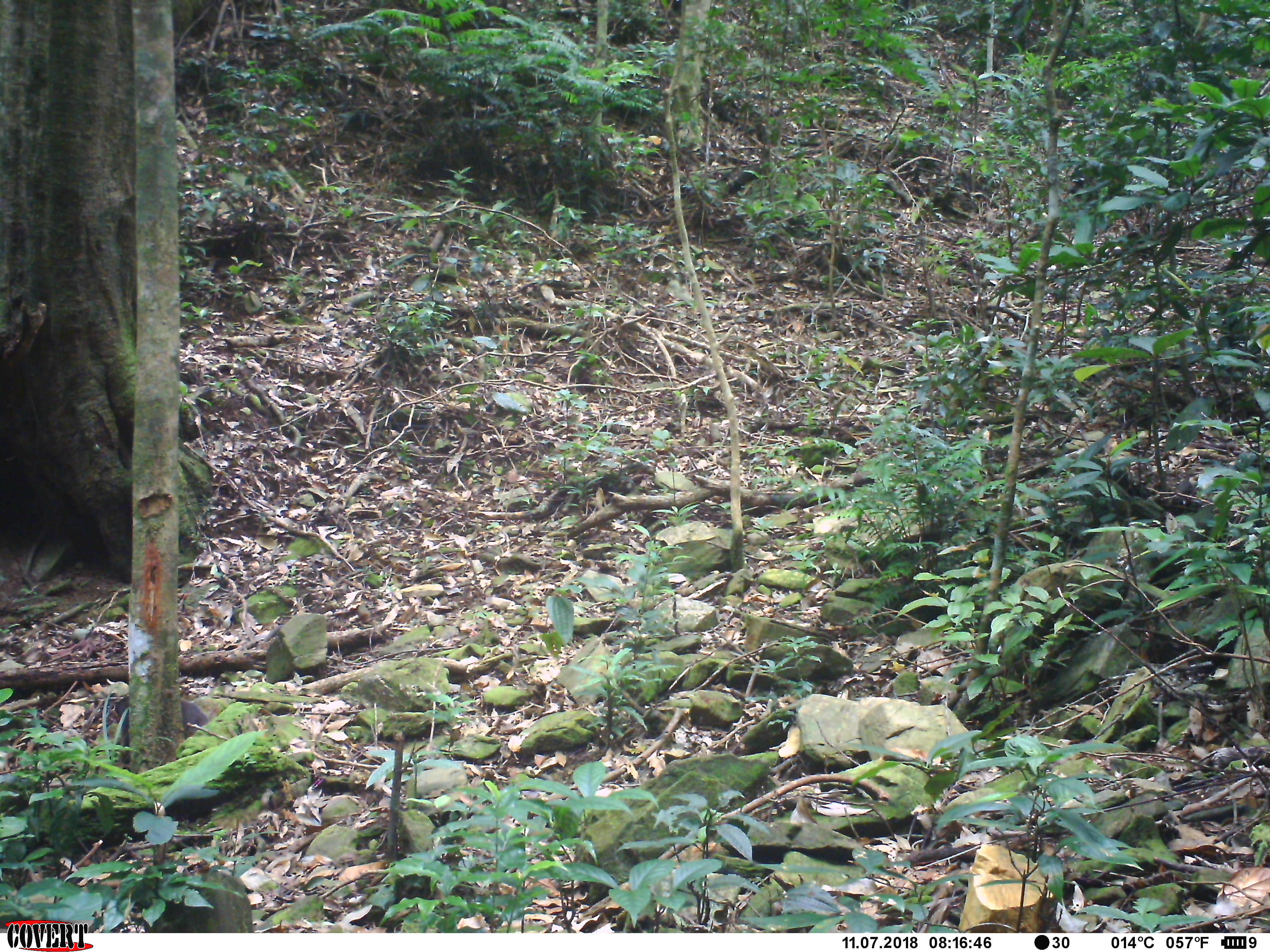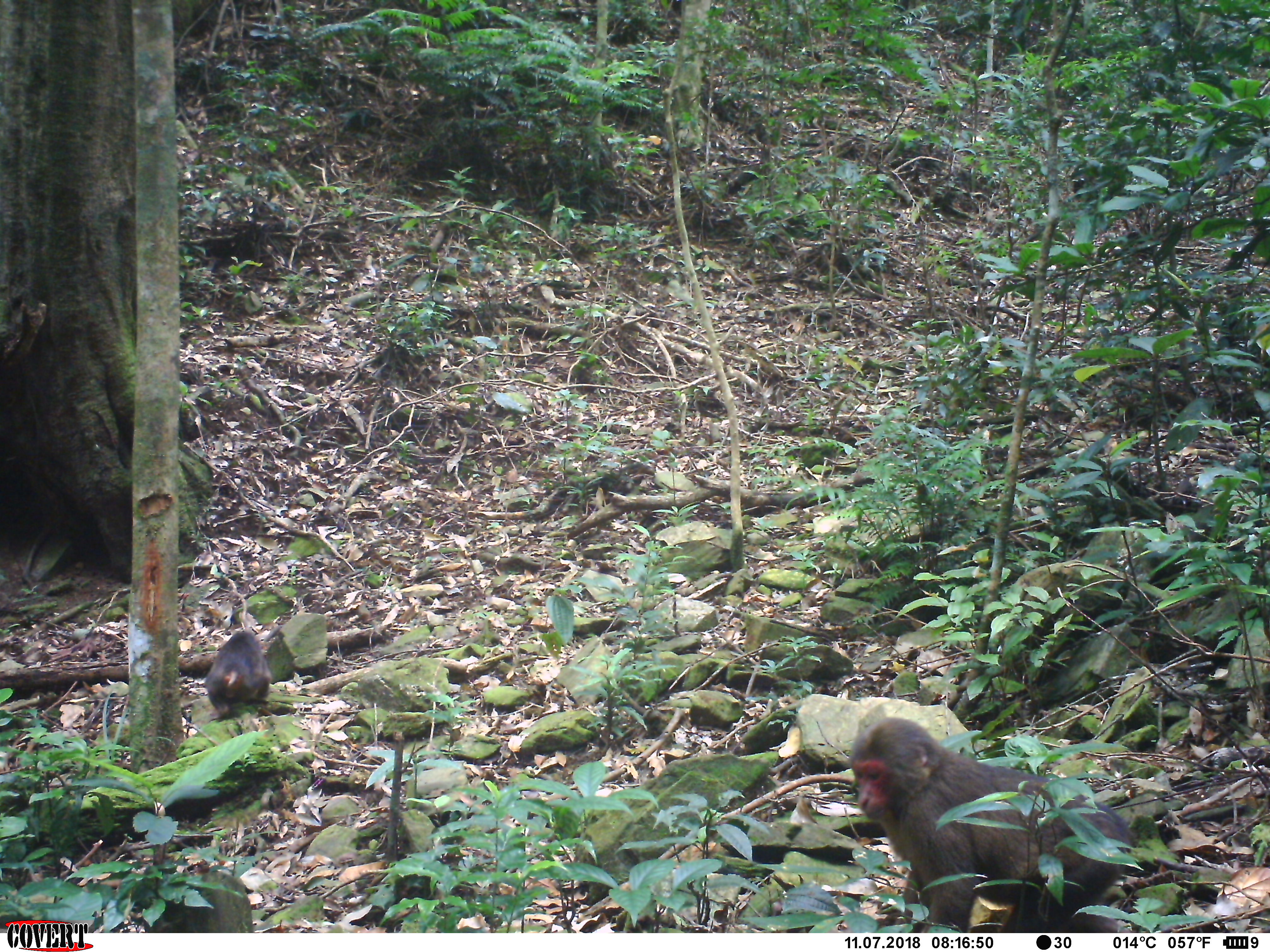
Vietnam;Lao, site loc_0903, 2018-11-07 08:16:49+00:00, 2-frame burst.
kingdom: Animalia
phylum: Chordata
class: Mammalia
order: Primates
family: Cercopithecidae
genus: Macaca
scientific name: Macaca arctoides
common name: stump-tailed macaque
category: stump tailed macaque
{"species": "stump tailed macaque (stump-tailed macaque) (Macaca arctoides)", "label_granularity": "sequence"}